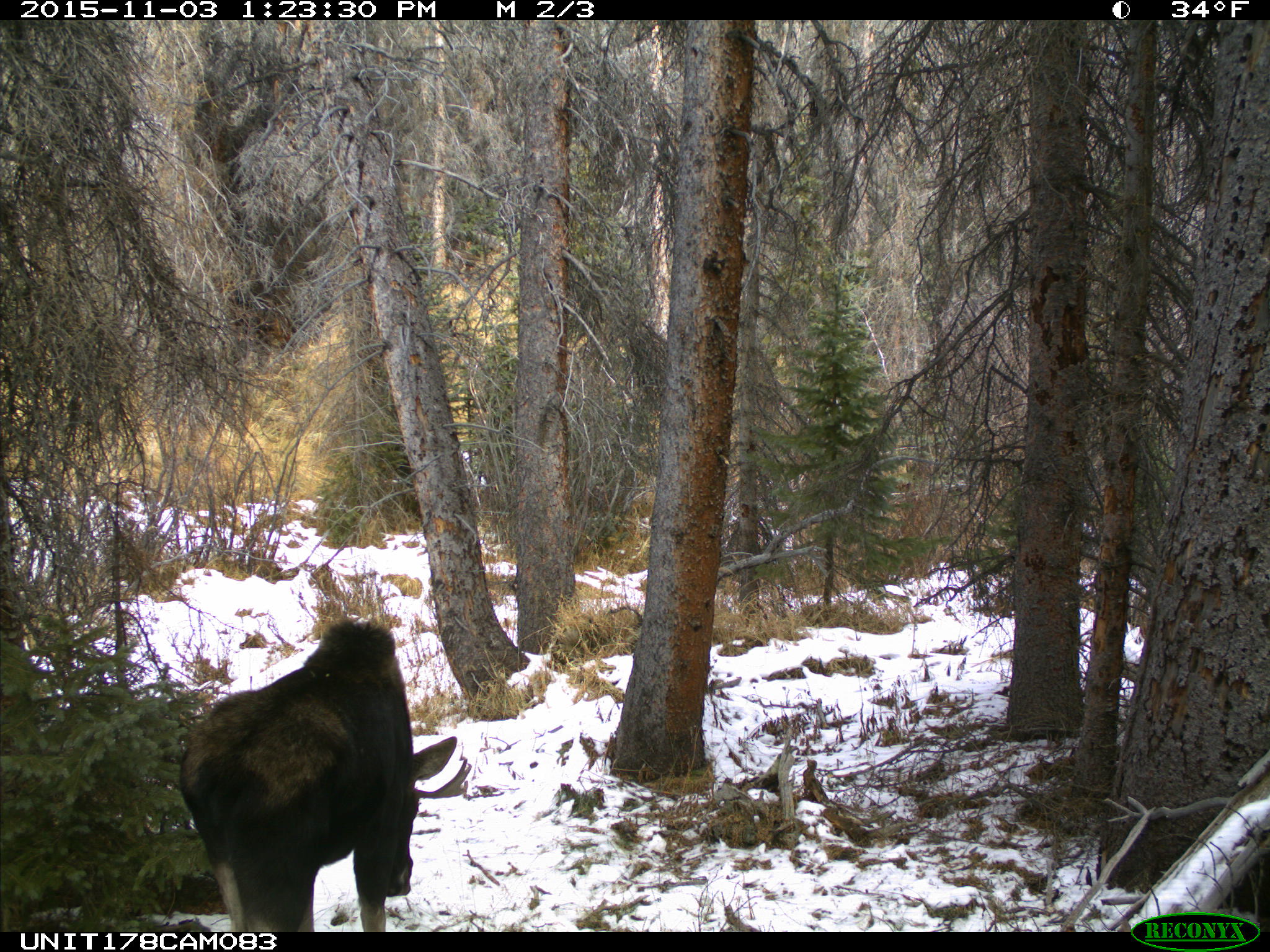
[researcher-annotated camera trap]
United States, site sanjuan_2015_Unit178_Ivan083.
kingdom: Animalia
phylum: Chordata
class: Mammalia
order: Artiodactyla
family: Cervidae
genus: Alces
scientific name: Alces alces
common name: moose